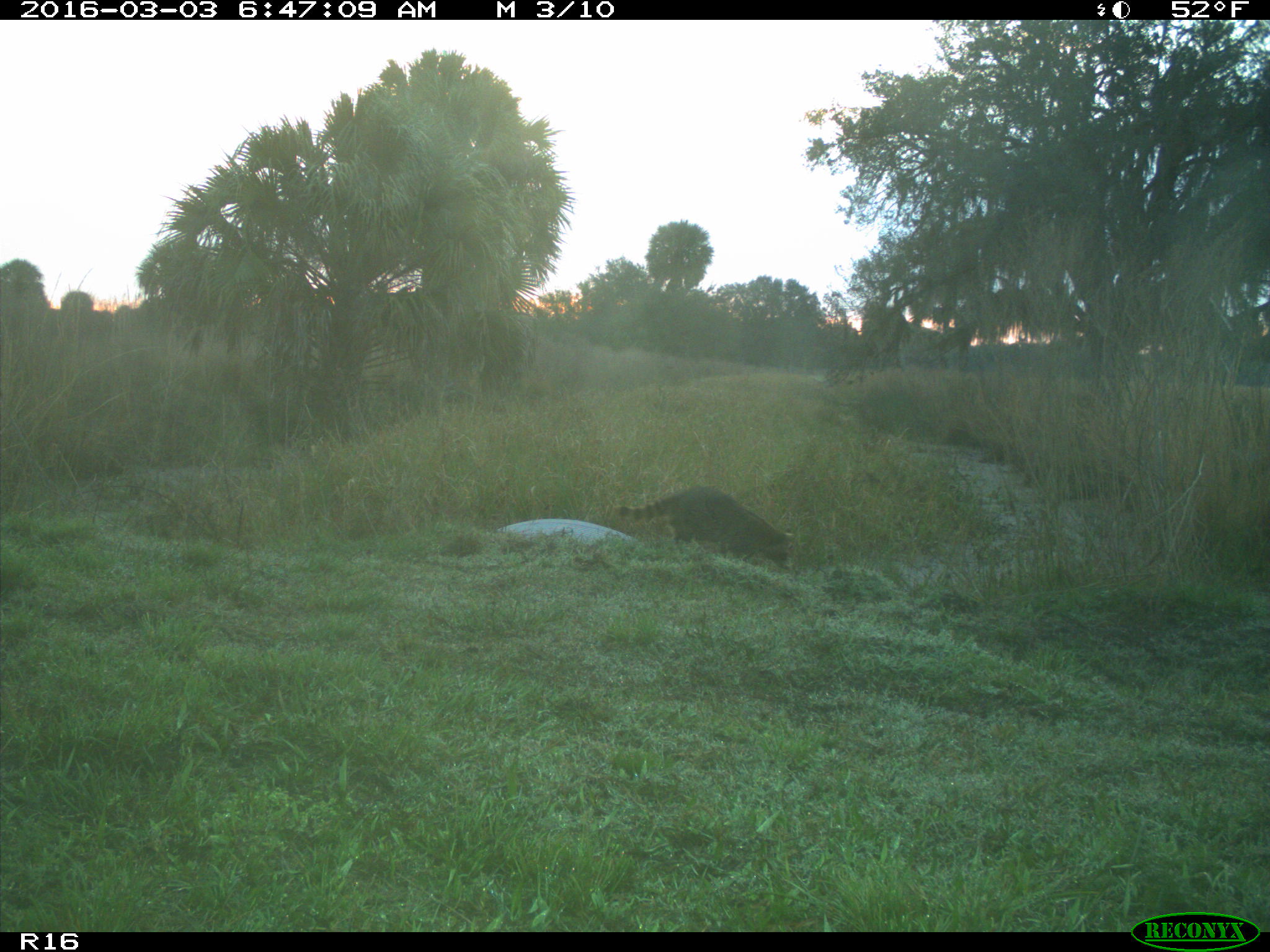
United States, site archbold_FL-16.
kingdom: Animalia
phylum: Chordata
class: Mammalia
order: Carnivora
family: Procyonidae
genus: Procyon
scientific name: Procyon lotor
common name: common raccoon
Procyon lotor (common raccoon).